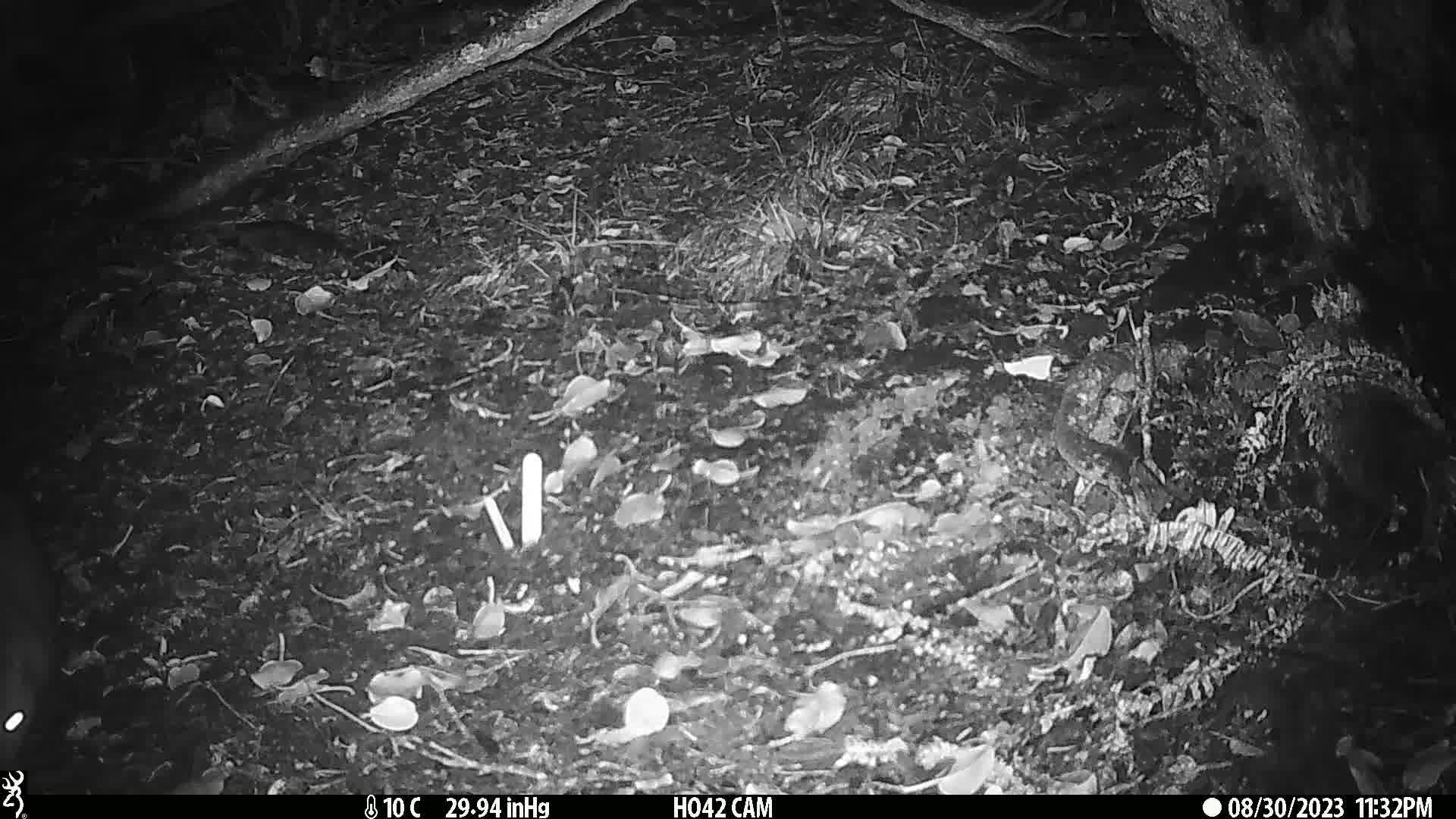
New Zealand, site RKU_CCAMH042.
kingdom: Animalia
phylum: Chordata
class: Mammalia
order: Diprotodontia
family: Phalangeridae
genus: Trichosurus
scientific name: Trichosurus vulpecula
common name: common brushtail possum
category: possum